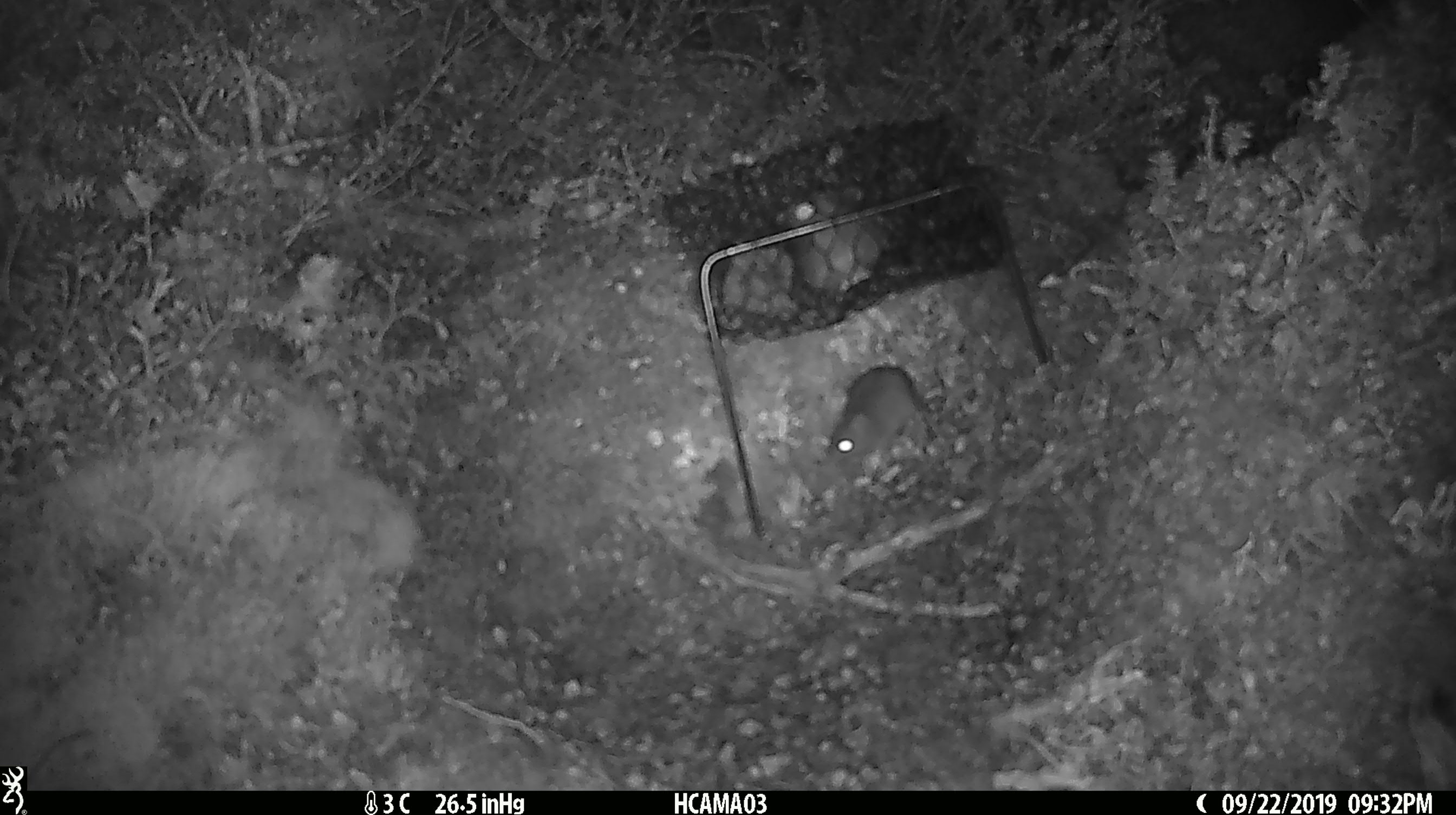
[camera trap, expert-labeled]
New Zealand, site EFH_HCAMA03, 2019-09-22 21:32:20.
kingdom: Animalia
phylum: Chordata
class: Mammalia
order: Rodentia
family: Muridae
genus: Mus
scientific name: Mus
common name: mouse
Mouse (Mus).